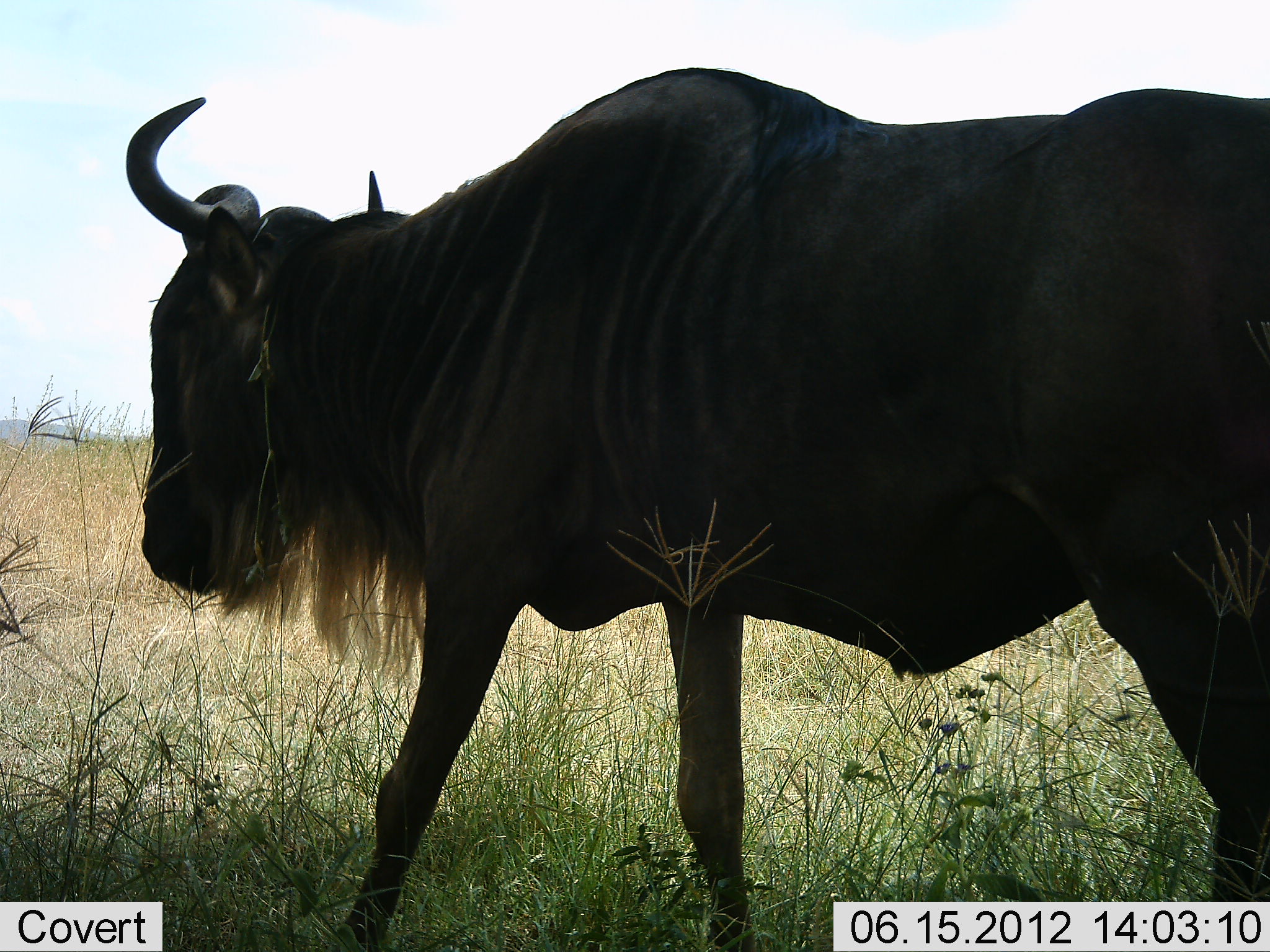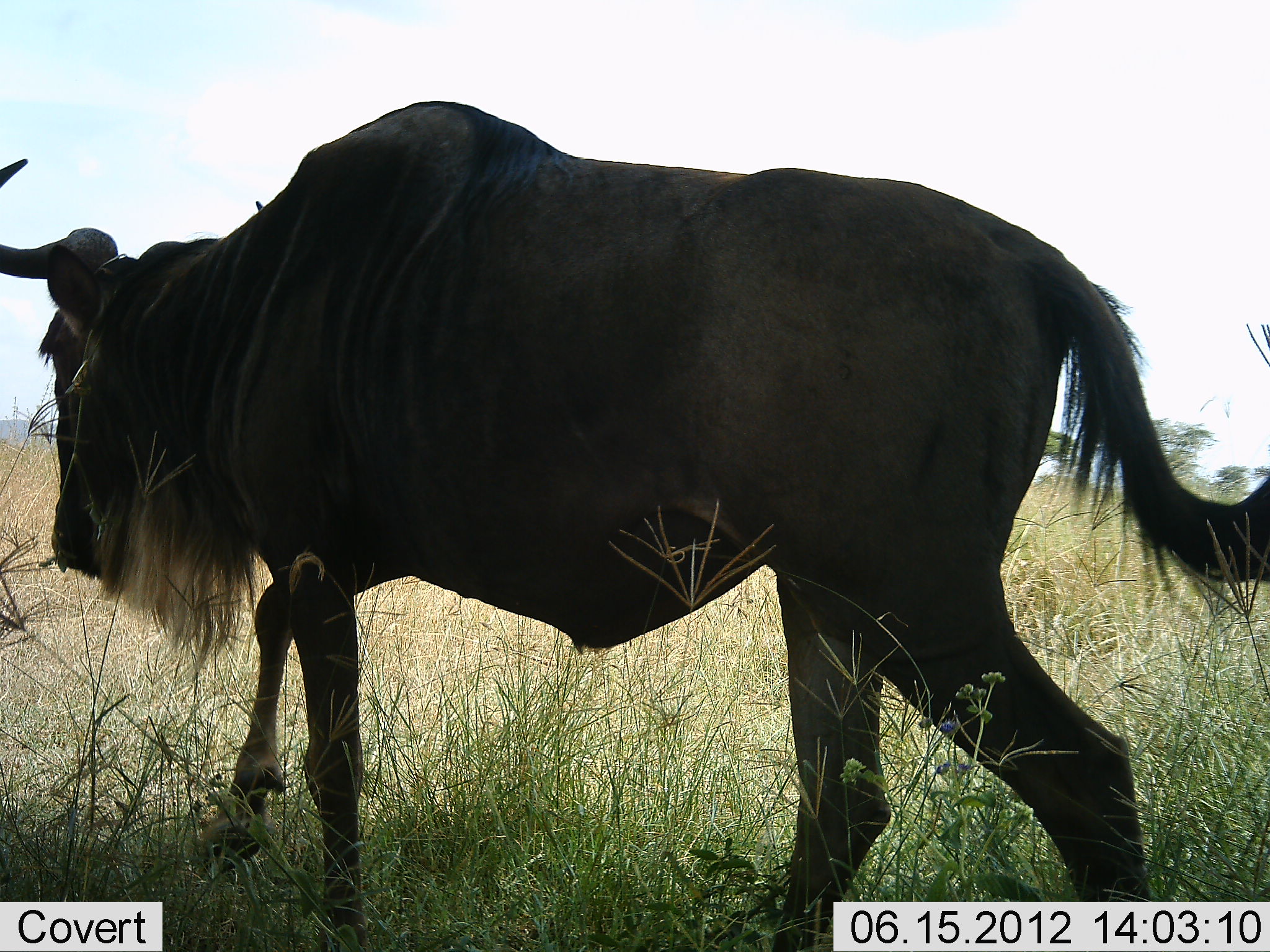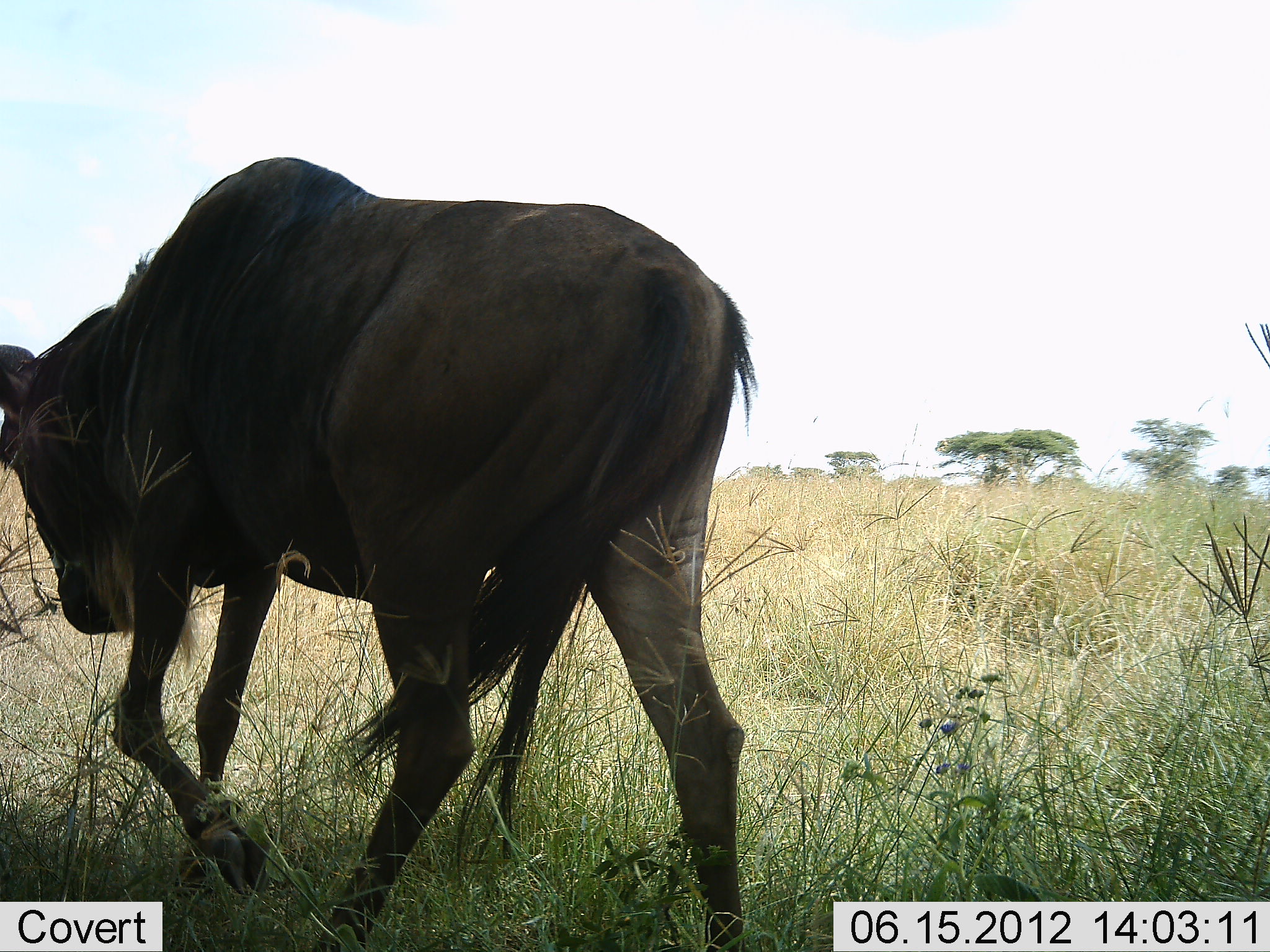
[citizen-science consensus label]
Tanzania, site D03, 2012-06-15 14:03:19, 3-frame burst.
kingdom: Animalia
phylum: Chordata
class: Mammalia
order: Artiodactyla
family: Bovidae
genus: Connochaetes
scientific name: Connochaetes taurinus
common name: blue wildebeest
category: wildebeest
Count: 1.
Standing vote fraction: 0%.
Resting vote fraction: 0%.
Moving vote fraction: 100%.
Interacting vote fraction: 0%.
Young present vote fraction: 0%.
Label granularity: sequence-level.